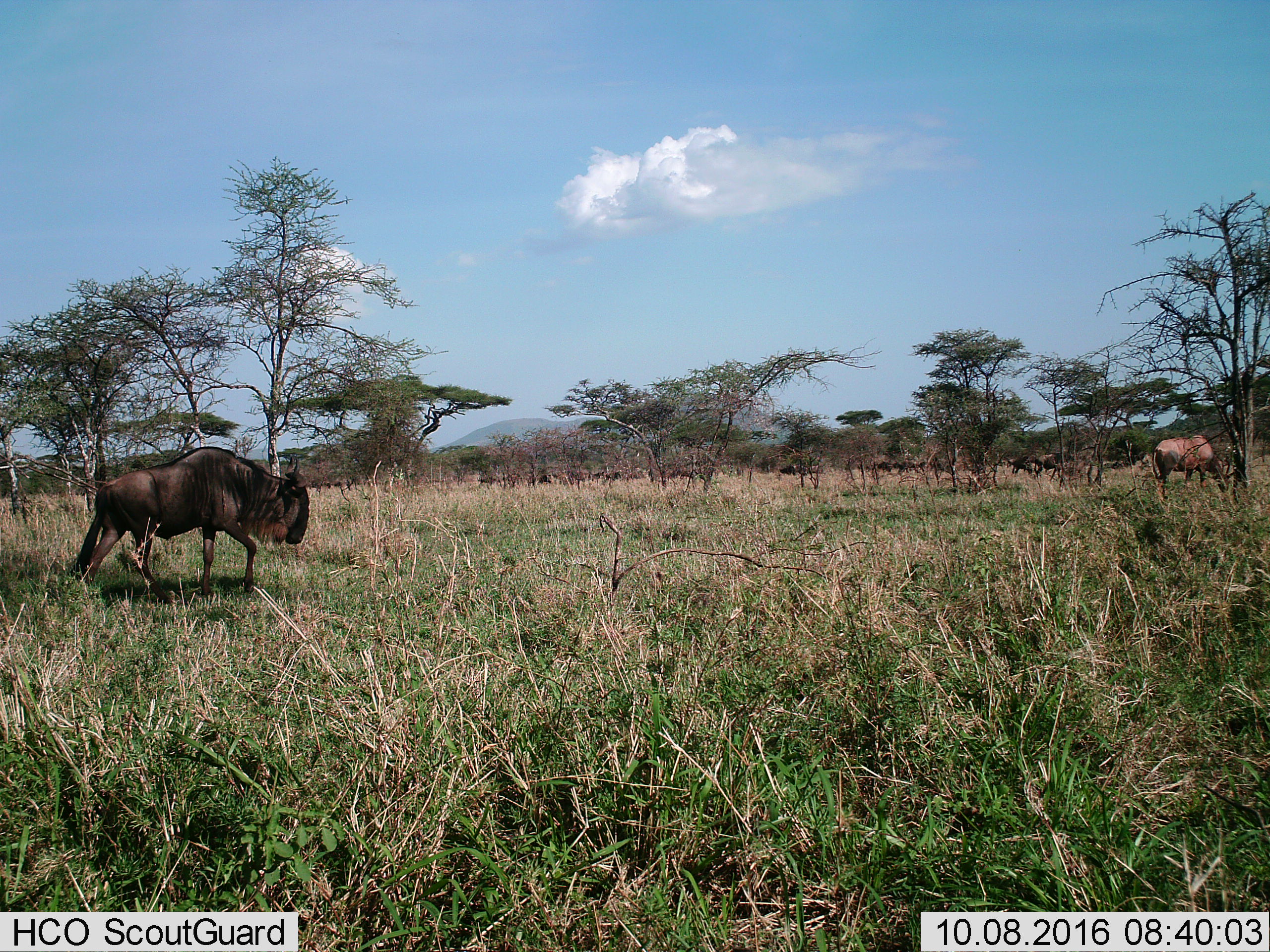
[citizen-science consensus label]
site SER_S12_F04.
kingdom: Animalia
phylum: Chordata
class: Mammalia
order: Artiodactyla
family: Bovidae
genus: Connochaetes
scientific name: Connochaetes taurinus taurinus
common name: blue wildebeest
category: wildebeestblue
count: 3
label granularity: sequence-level